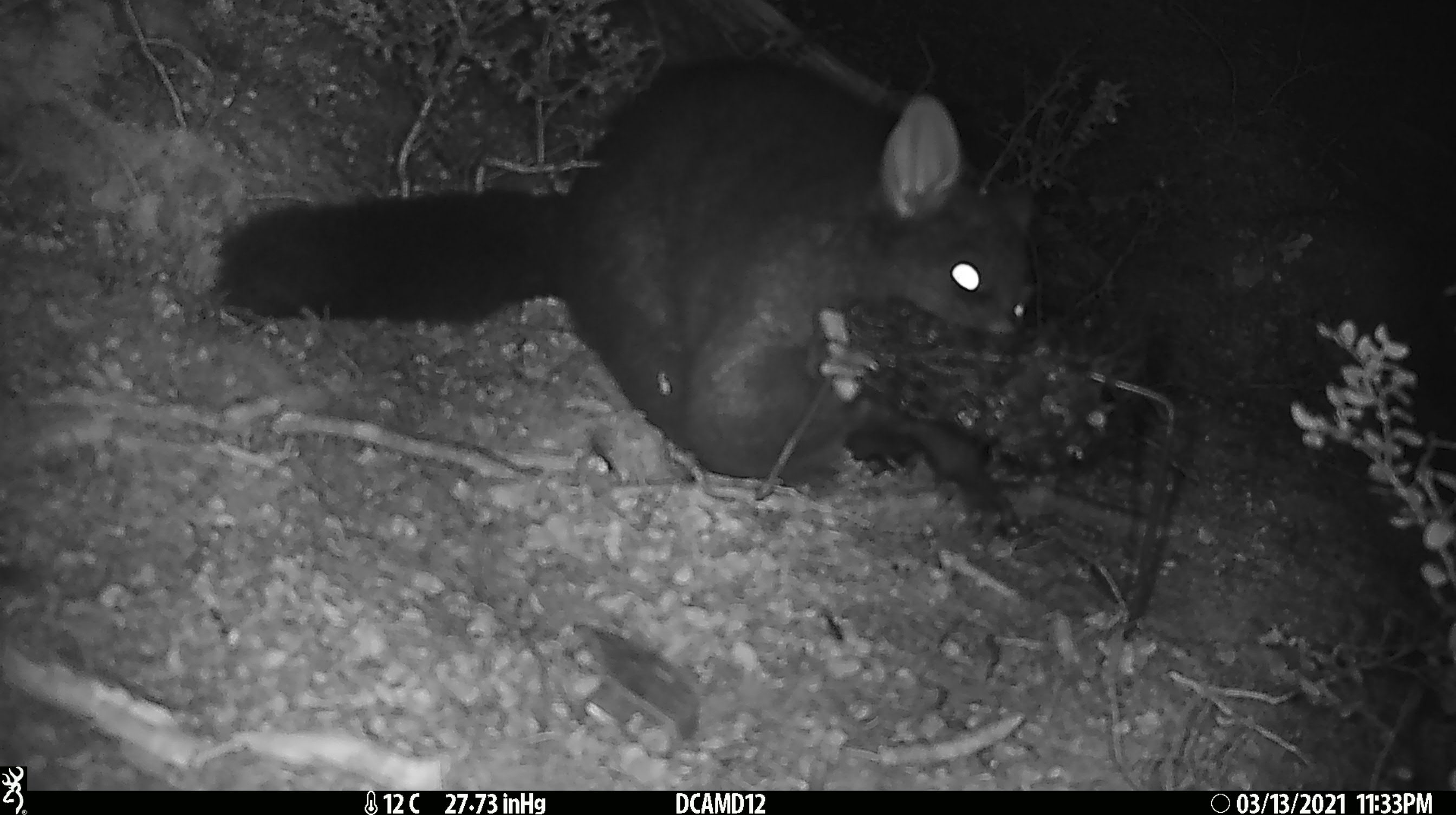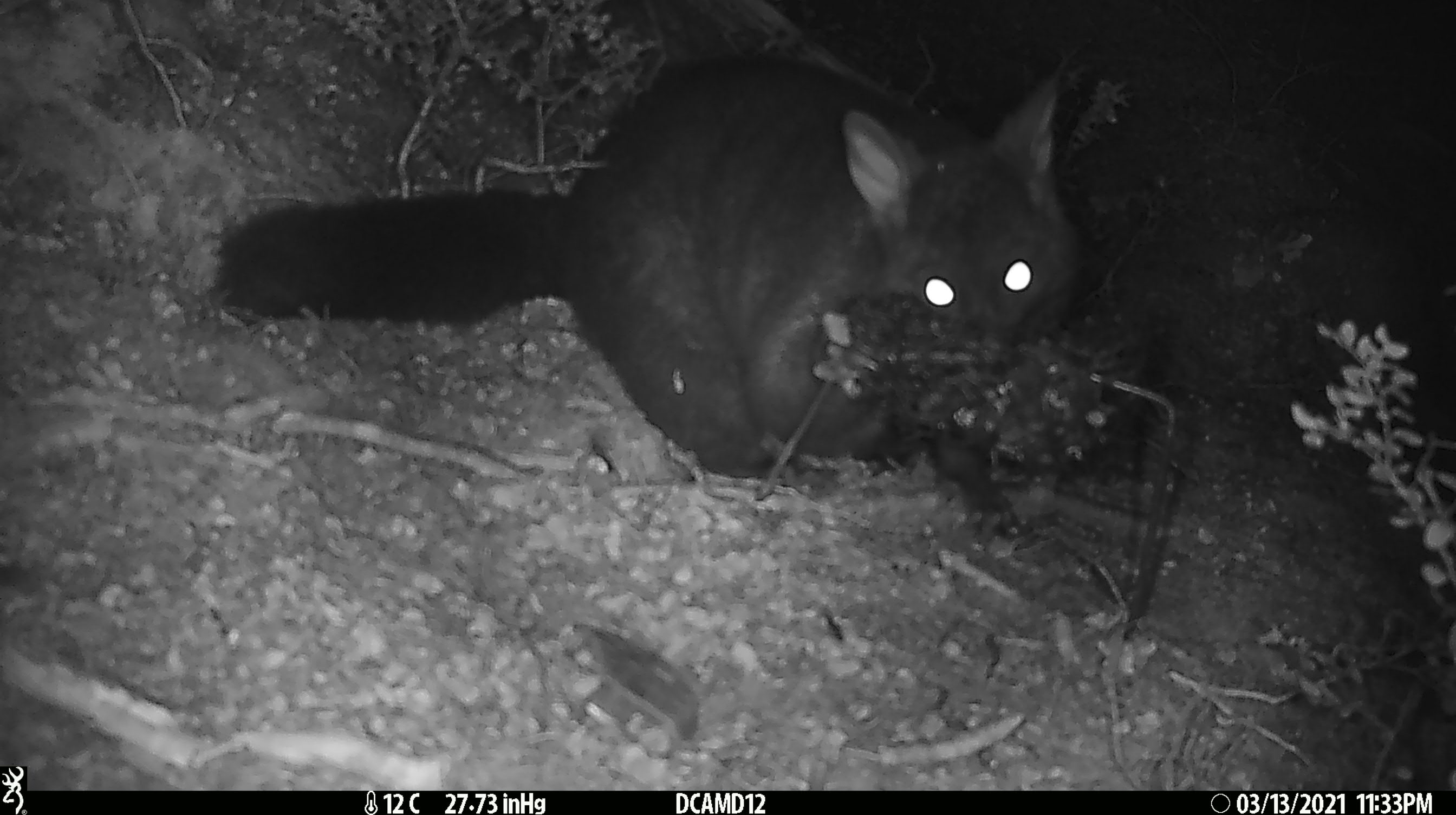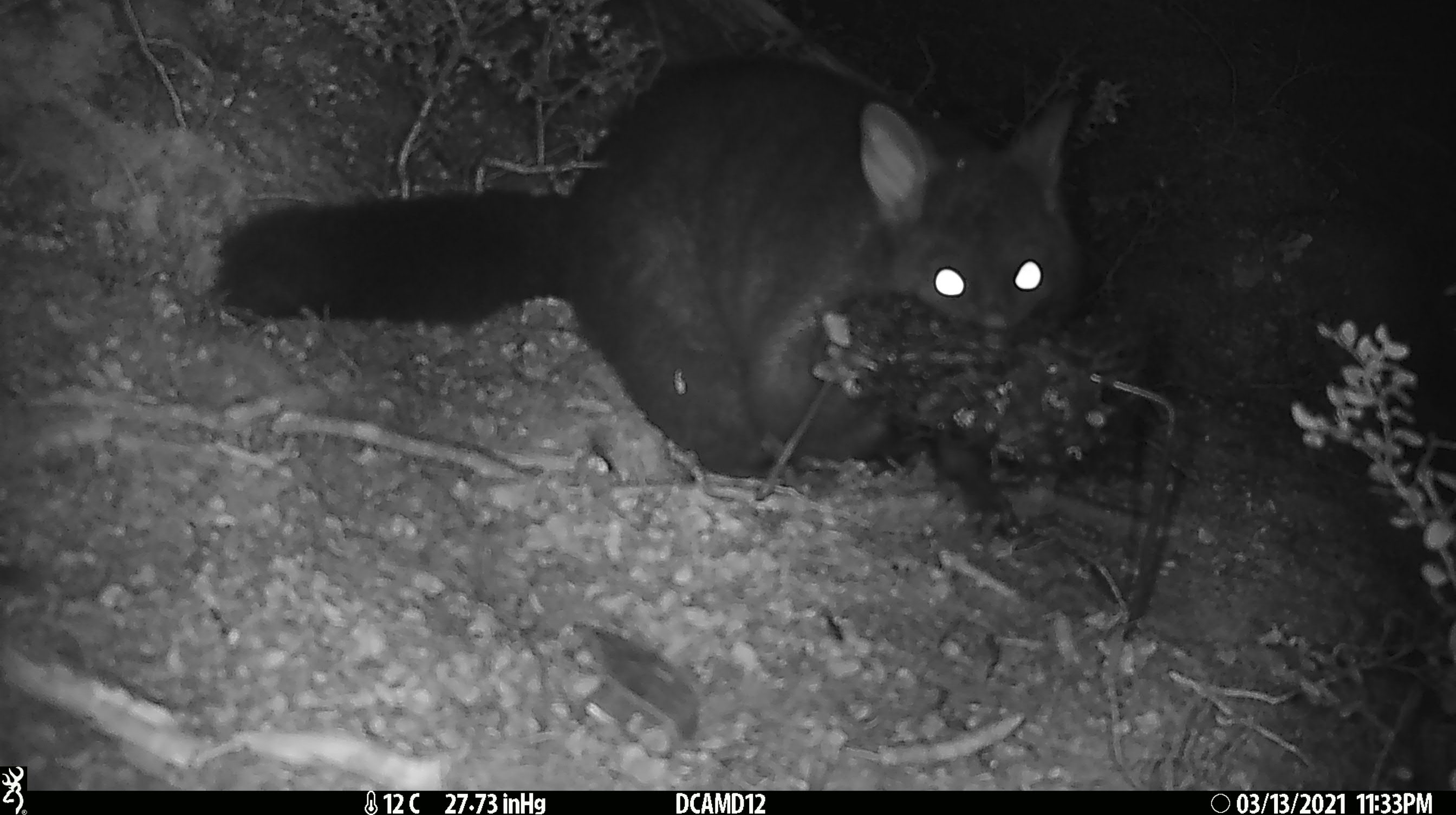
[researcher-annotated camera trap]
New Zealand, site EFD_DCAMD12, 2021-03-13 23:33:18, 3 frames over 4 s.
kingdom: Animalia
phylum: Chordata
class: Mammalia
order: Diprotodontia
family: Phalangeridae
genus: Trichosurus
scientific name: Trichosurus vulpecula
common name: common brushtail possum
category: possum